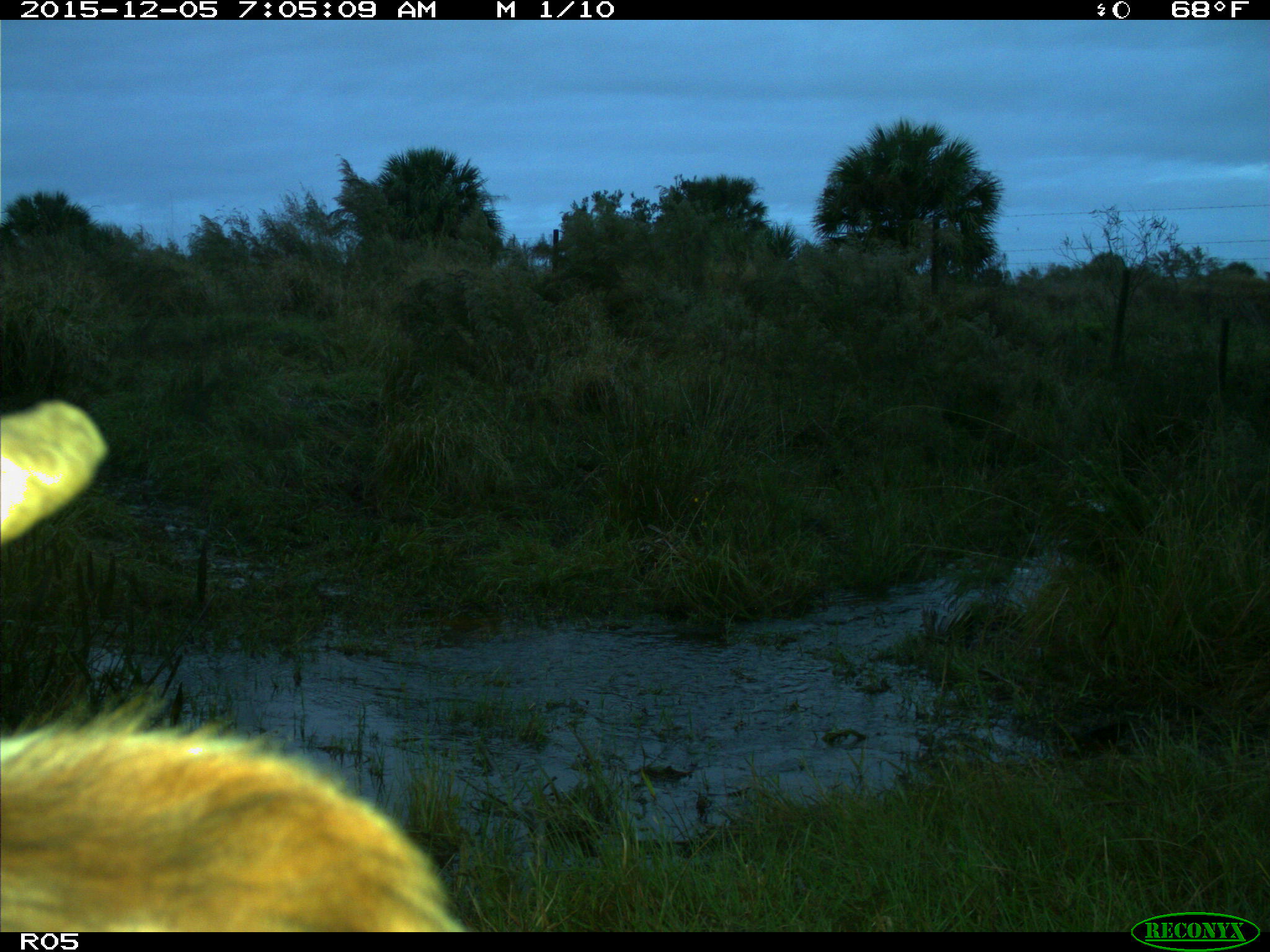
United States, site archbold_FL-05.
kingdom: Animalia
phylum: Chordata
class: Mammalia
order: Artiodactyla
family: Bovidae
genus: Bos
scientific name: Bos taurus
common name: domestic cow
Bos taurus (domestic cow).